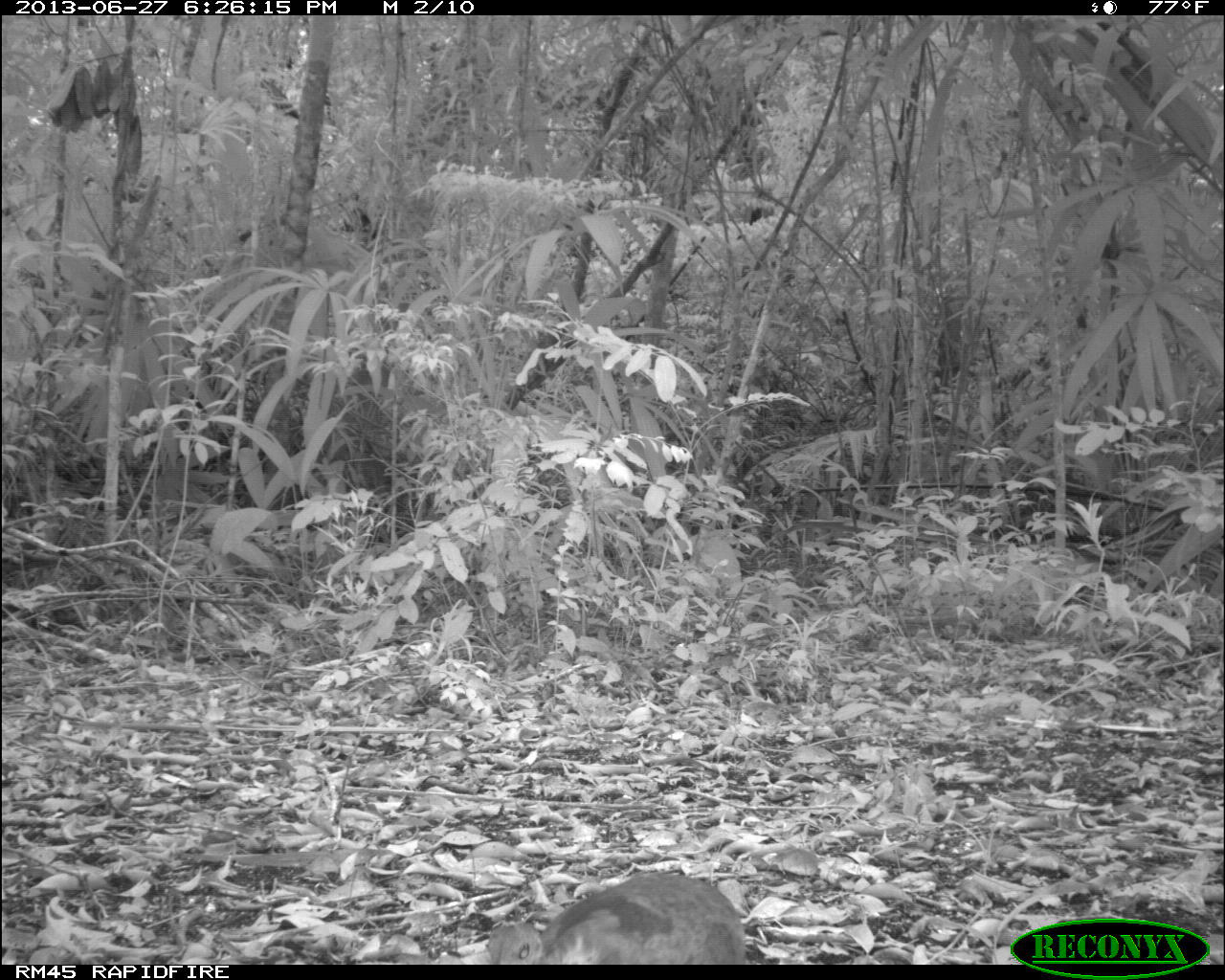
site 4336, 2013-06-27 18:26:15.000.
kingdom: Animalia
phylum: Chordata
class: Aves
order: Tinamiformes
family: Tinamidae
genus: Tinamus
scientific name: Tinamus major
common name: great tinamou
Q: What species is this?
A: Tinamus major (great tinamou).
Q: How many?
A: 1.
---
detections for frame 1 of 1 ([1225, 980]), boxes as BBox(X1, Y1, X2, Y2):
tinamus major: BBox(481, 866, 744, 960)